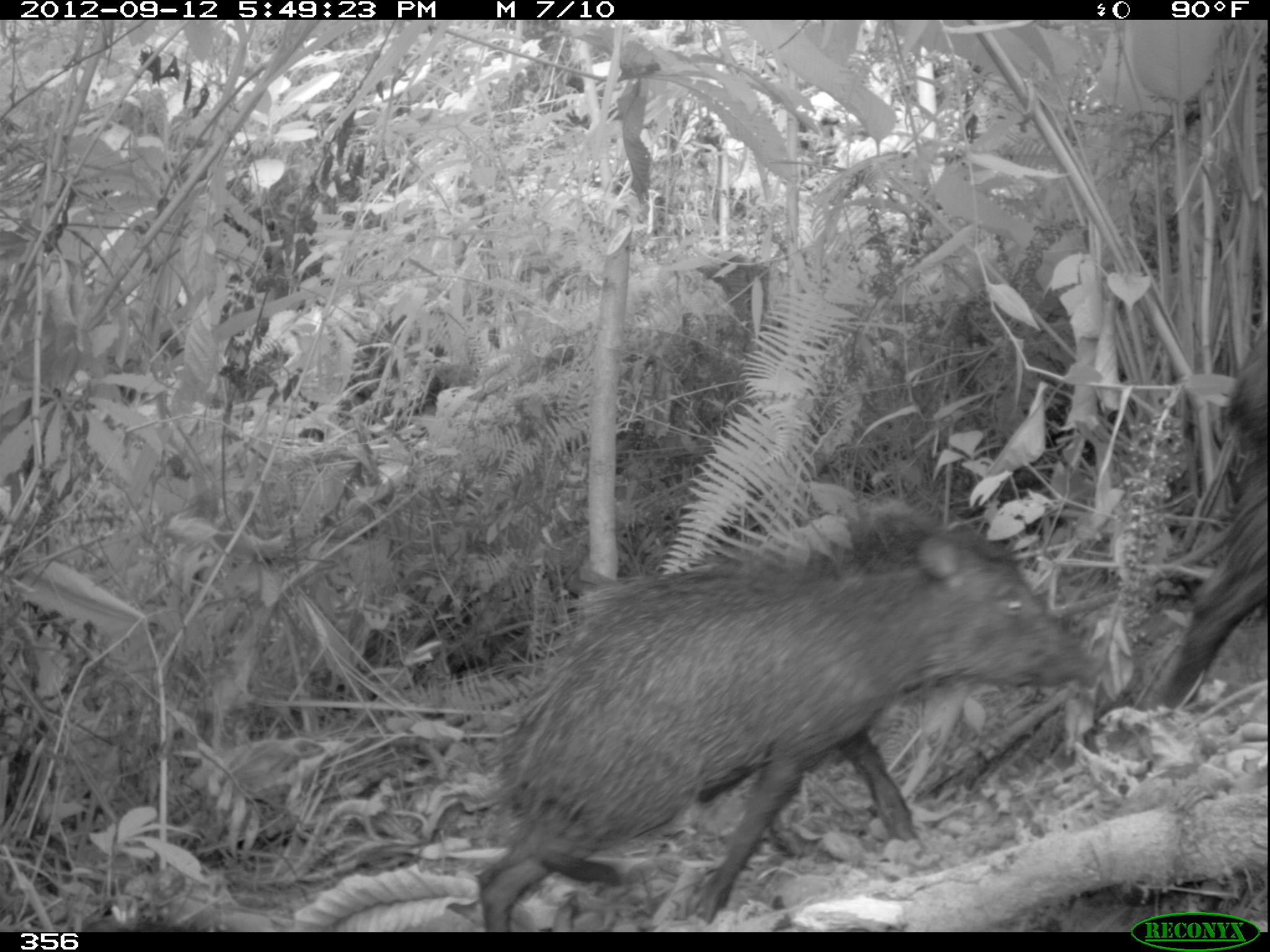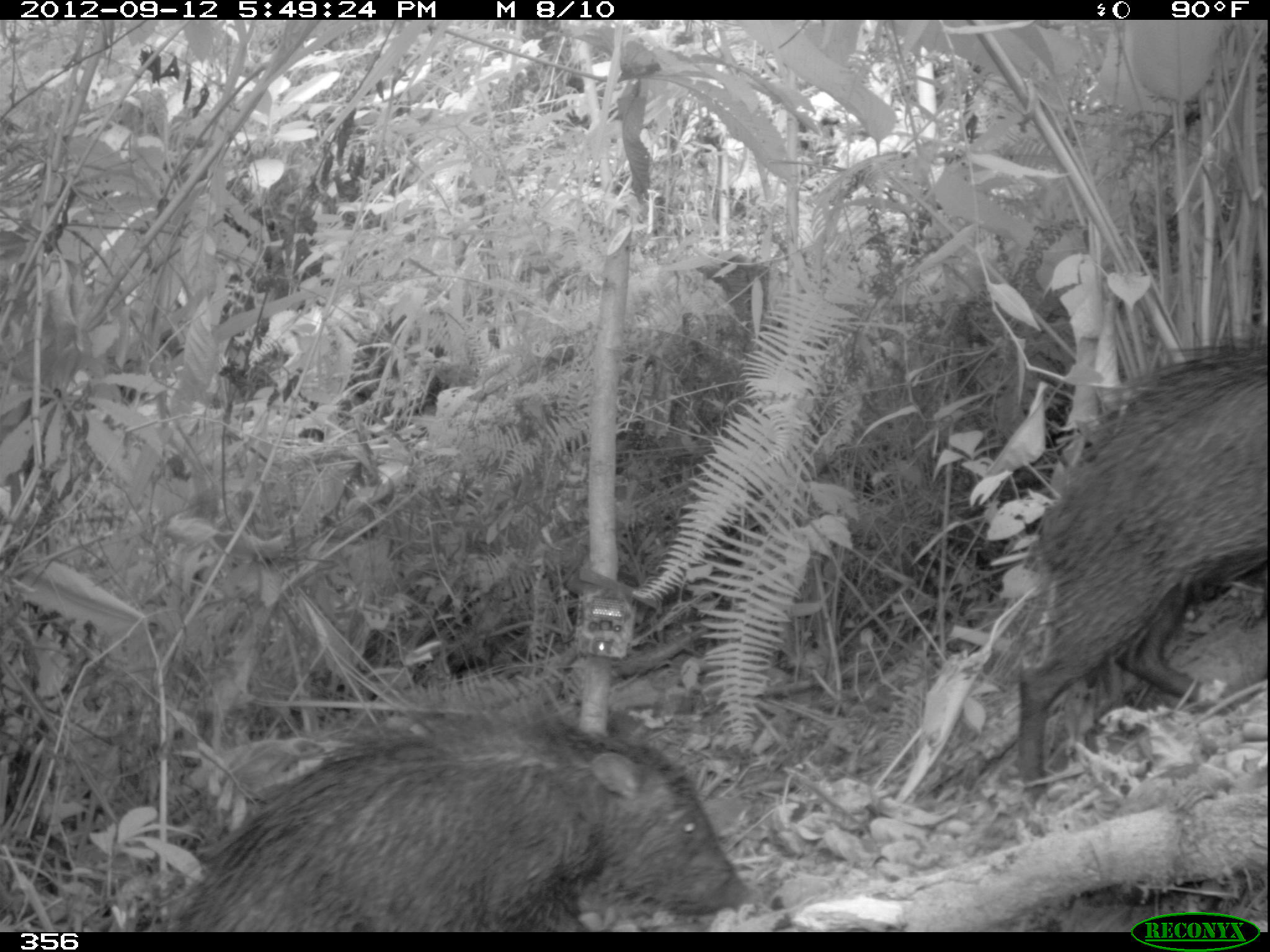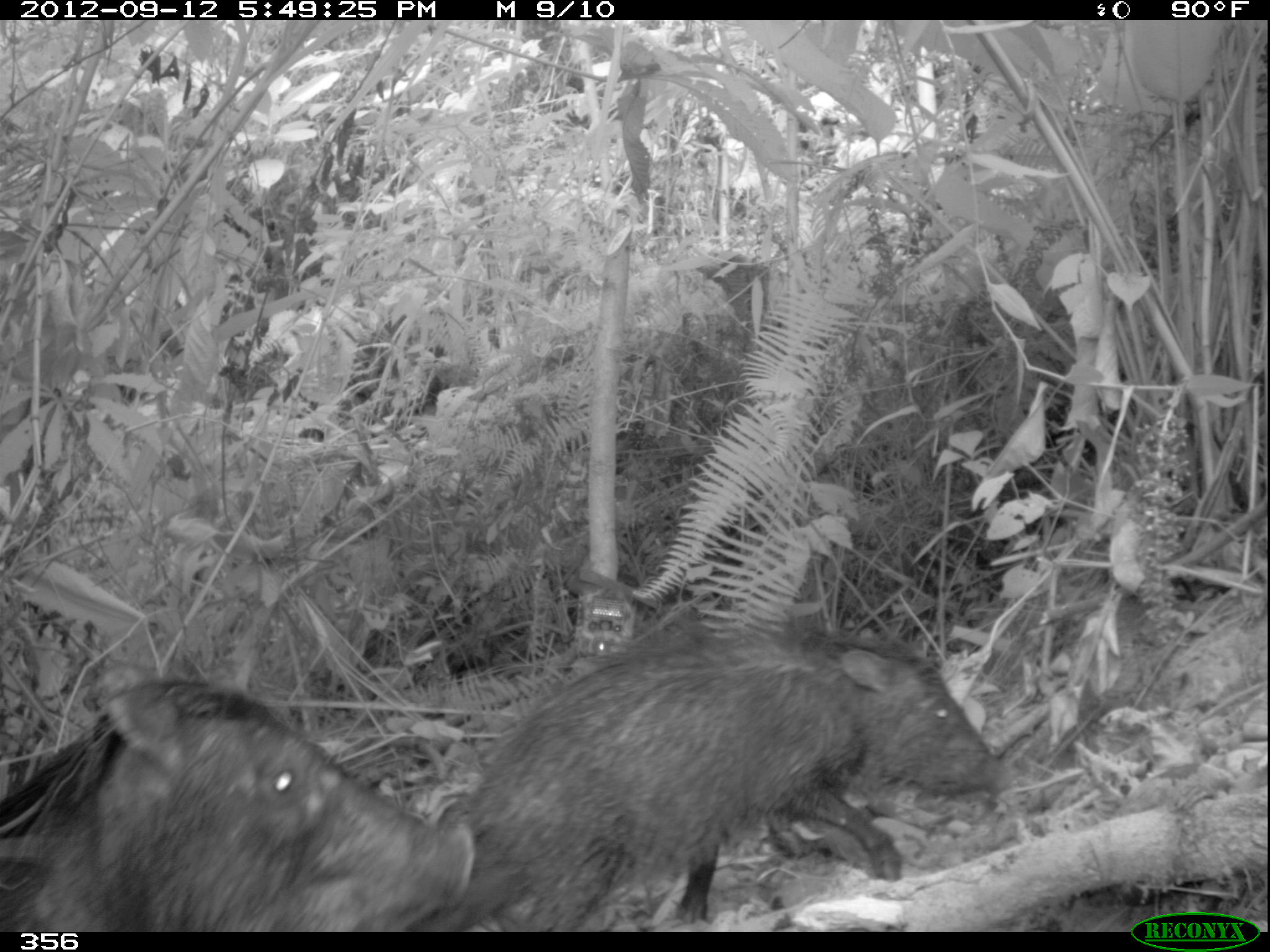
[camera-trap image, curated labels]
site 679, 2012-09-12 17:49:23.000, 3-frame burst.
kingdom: Animalia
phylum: Chordata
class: Mammalia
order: Artiodactyla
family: Tayassuidae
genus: Tayassu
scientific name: Tayassu pecari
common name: white-lipped peccary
Tayassu pecari (white-lipped peccary).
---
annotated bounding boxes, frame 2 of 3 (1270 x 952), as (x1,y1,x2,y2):
tayassu pecari: (166,688,759,932); (1012,337,1267,803)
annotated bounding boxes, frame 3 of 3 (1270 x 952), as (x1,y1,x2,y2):
tayassu pecari: (412,623,1012,930); (0,667,475,931)